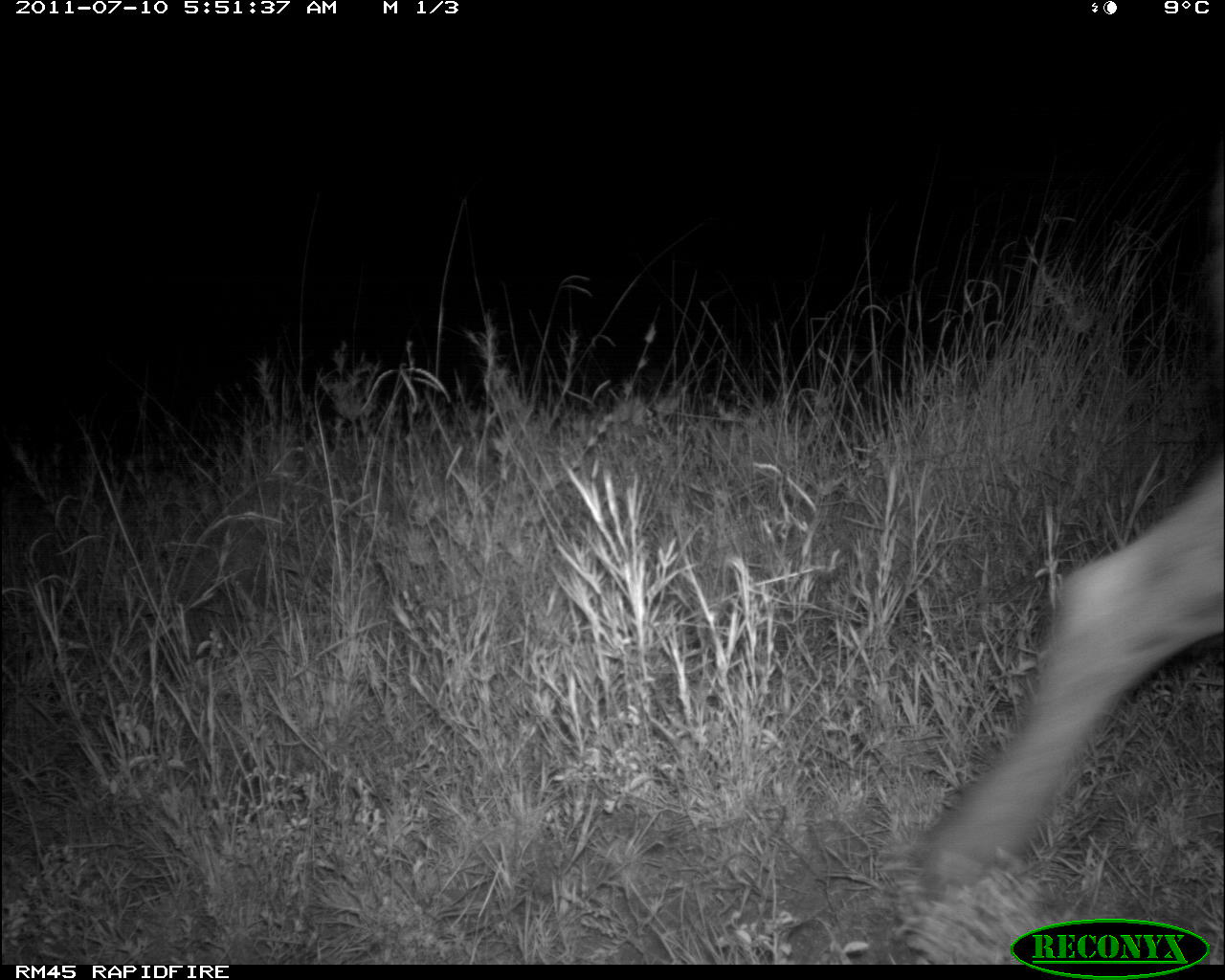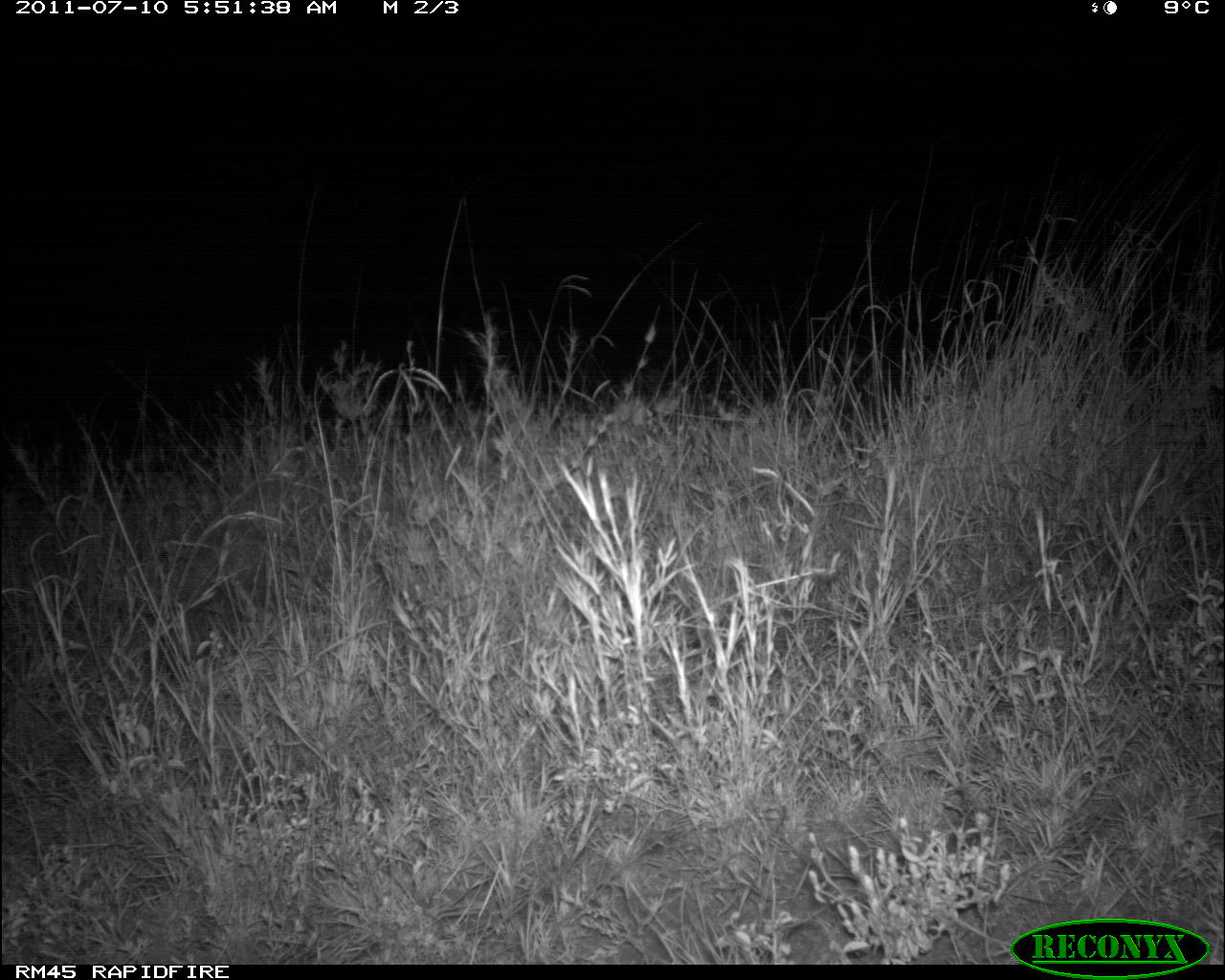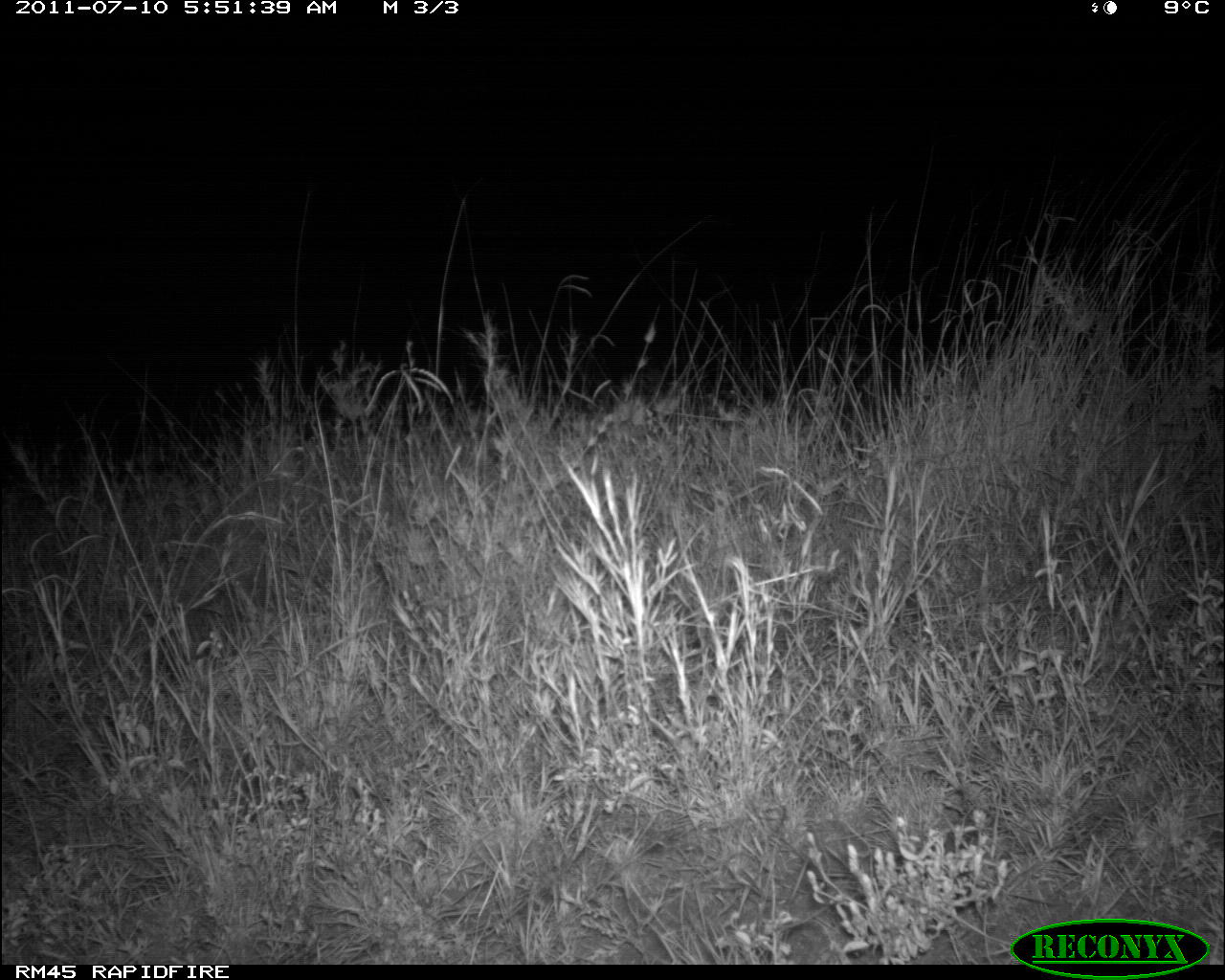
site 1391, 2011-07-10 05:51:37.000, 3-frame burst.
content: unidentified animal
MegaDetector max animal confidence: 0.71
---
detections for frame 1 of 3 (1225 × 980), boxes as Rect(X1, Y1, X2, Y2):
unknown: Rect(911, 451, 1224, 892)